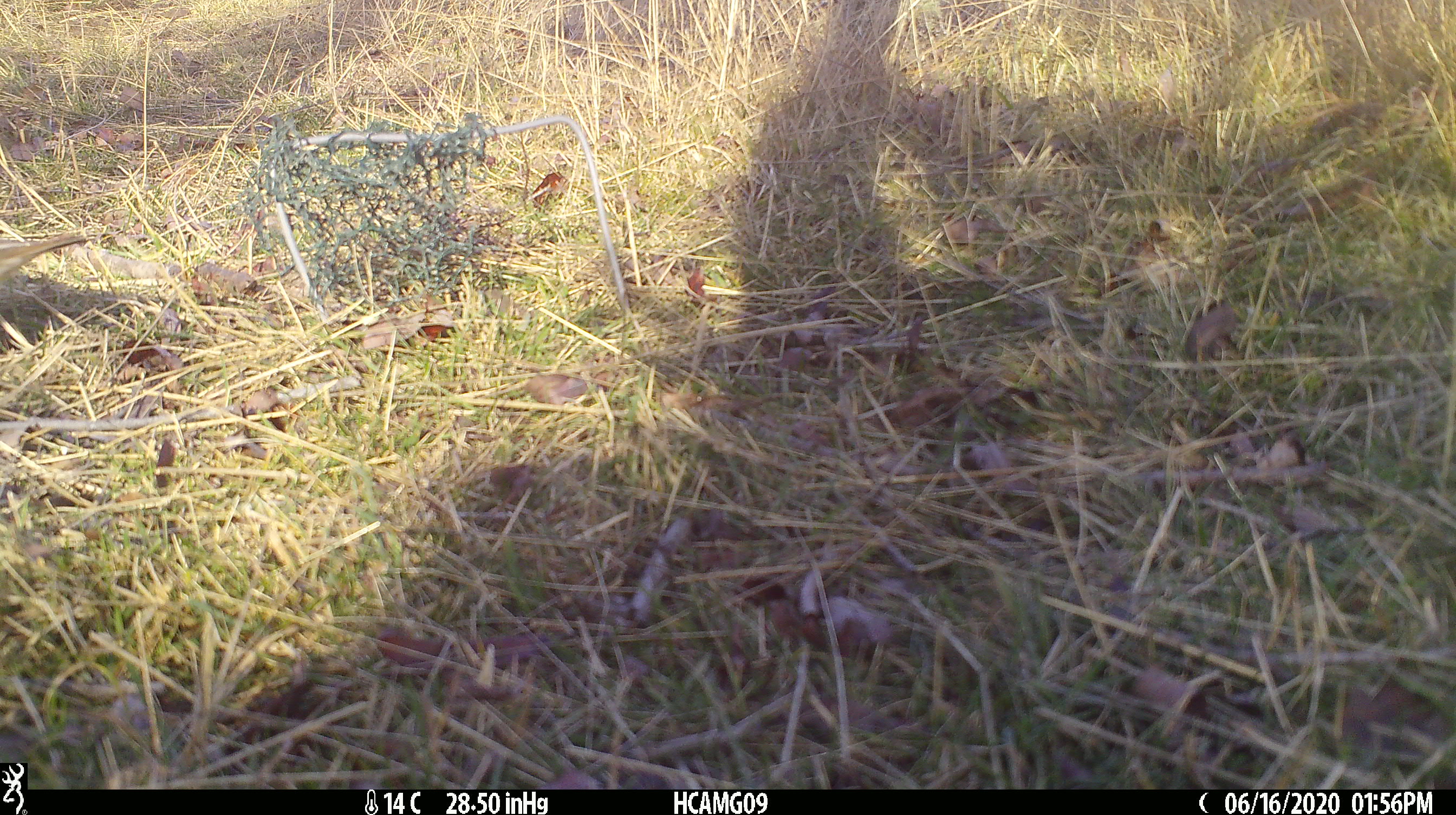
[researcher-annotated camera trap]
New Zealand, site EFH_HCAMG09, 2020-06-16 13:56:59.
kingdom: Animalia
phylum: Chordata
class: Aves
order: Passeriformes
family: Turdidae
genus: Turdus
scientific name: Turdus philomelos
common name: song thrush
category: thrush